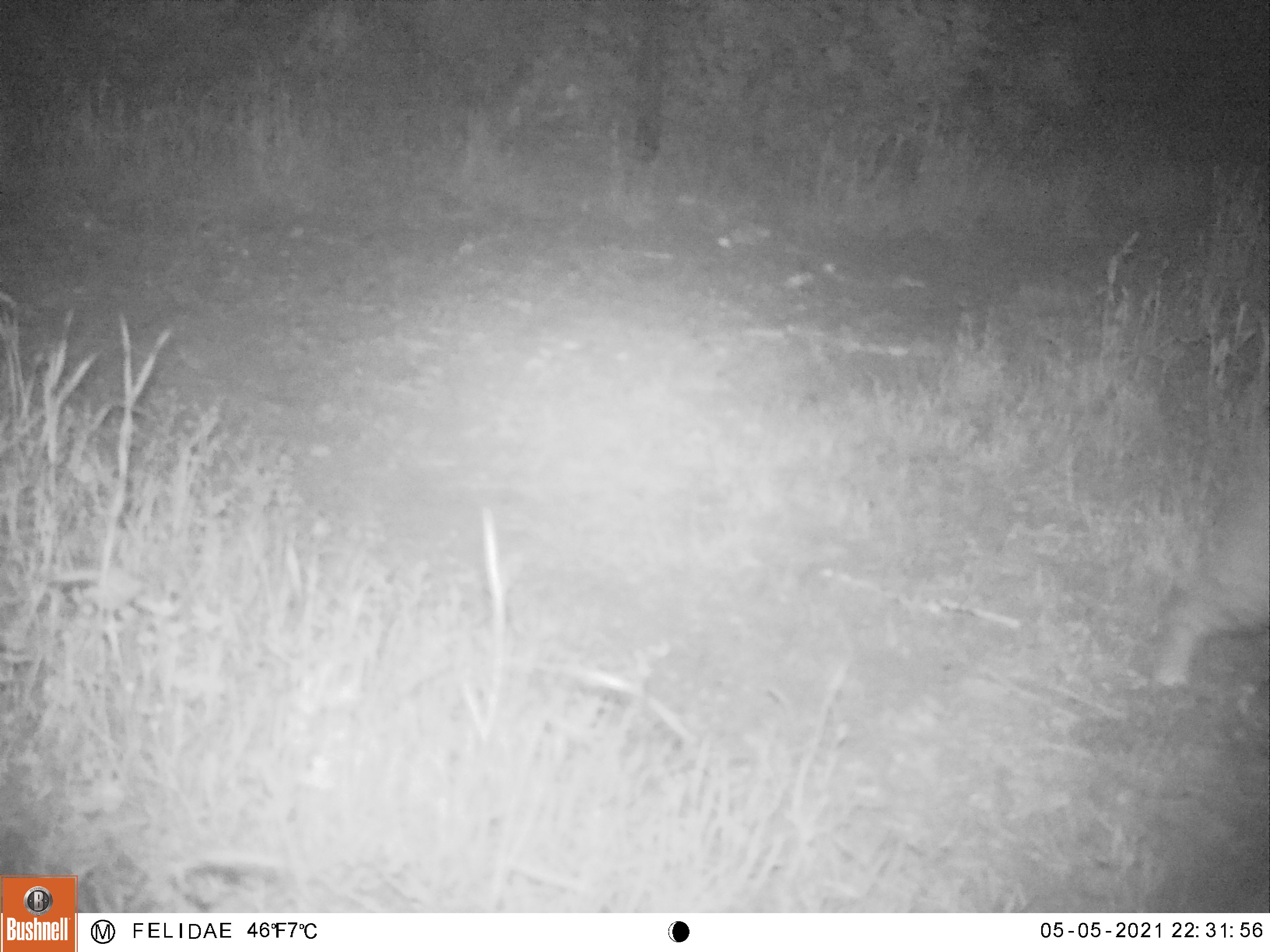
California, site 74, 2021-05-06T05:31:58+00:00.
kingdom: Animalia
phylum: Chordata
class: Mammalia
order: Carnivora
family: Felidae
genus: Lynx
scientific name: Lynx rufus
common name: bobcat